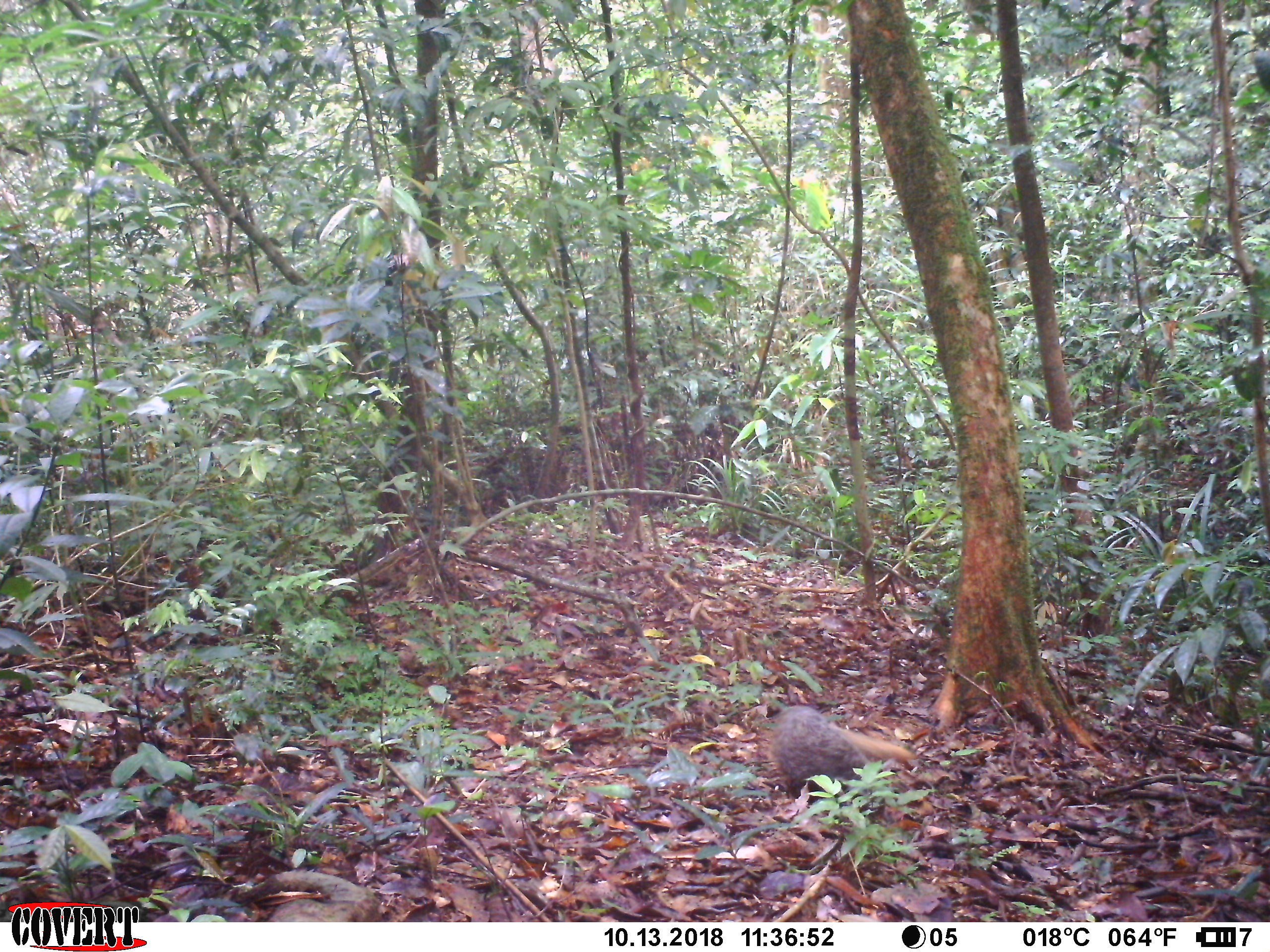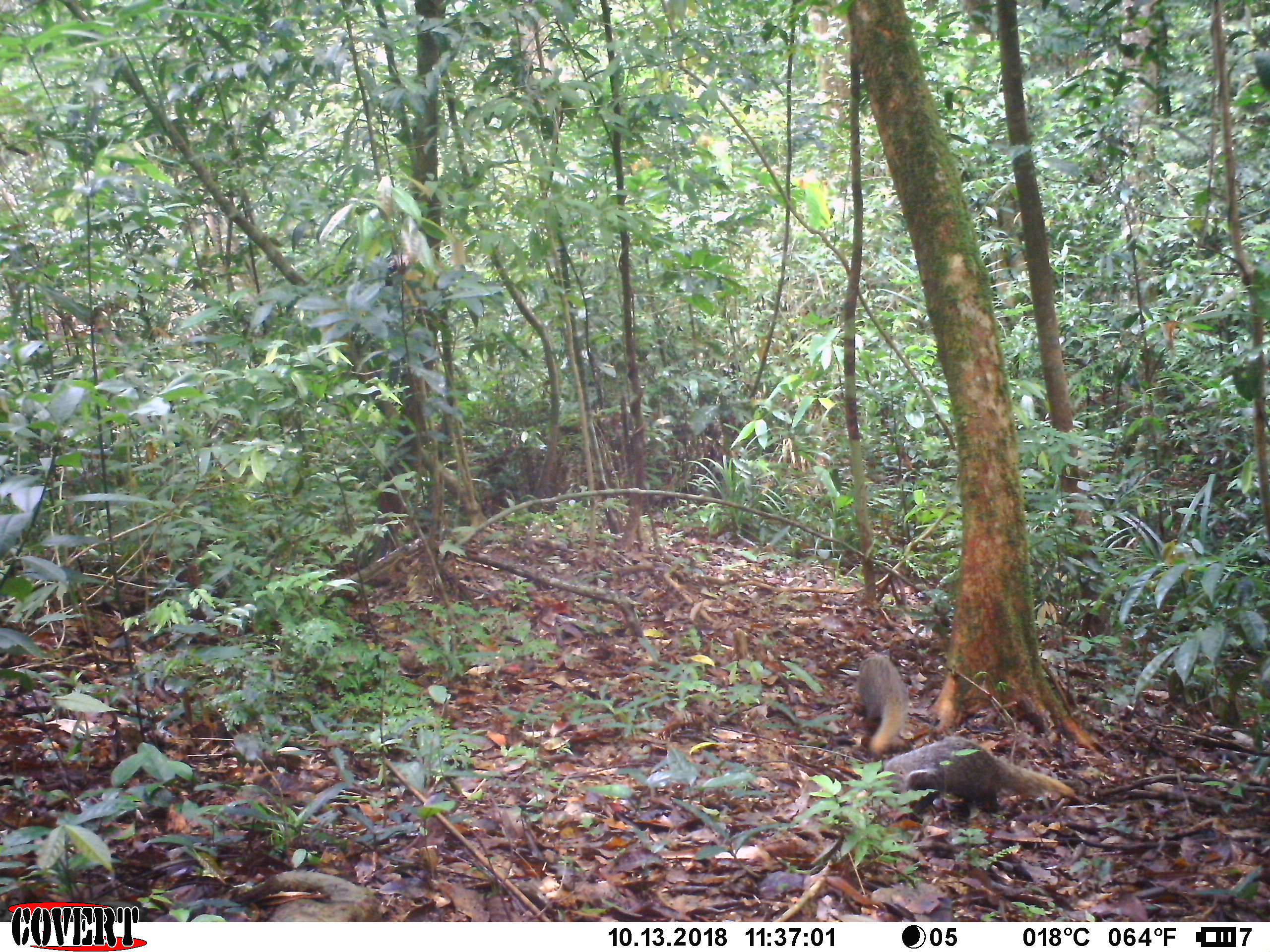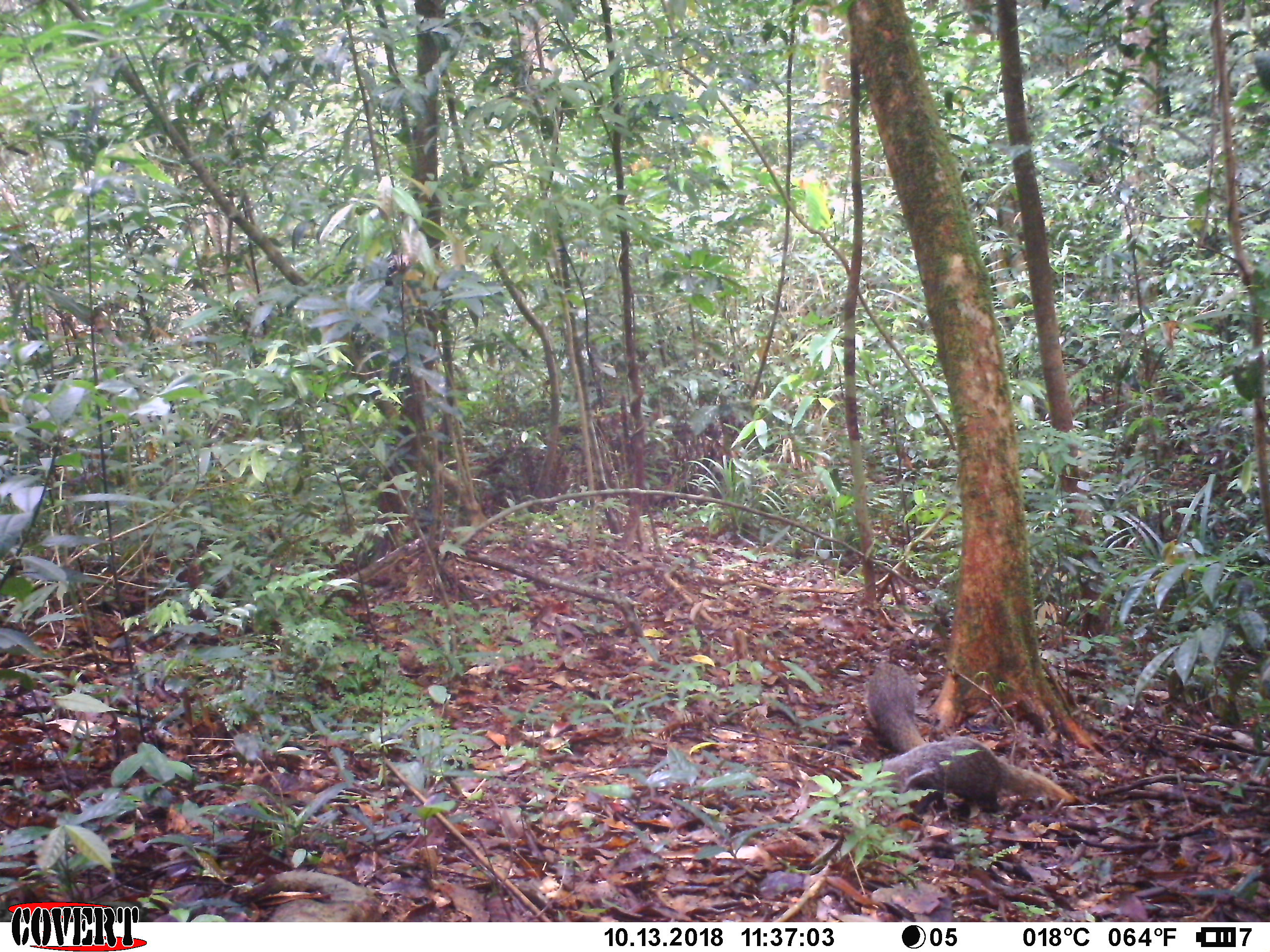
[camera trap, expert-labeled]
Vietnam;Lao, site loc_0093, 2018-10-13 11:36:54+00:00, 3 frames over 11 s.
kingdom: Animalia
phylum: Chordata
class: Mammalia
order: Carnivora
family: Herpestidae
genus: Urva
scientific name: Urva urva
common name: crab-eating mongoose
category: crab eating mongoose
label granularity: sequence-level